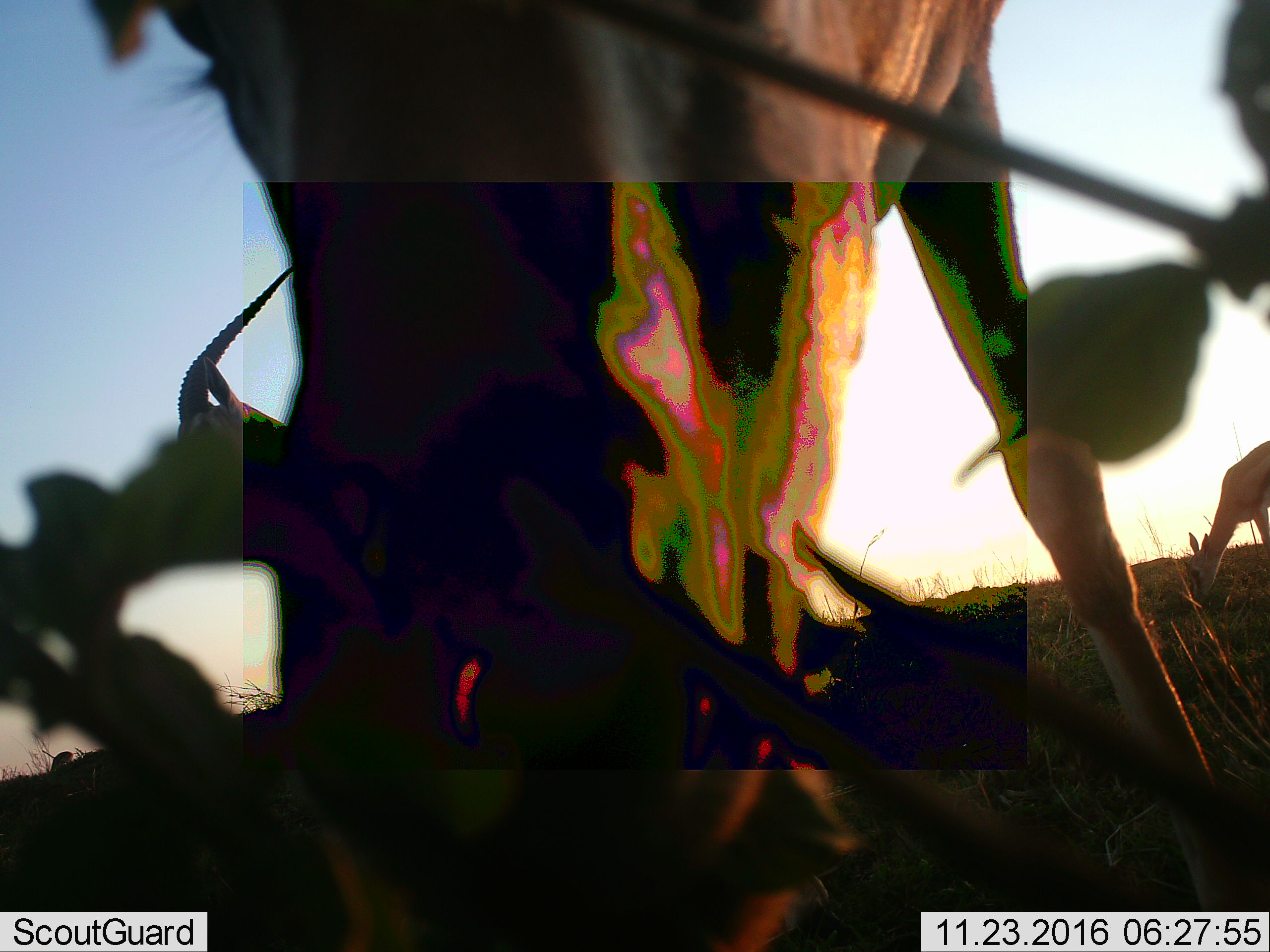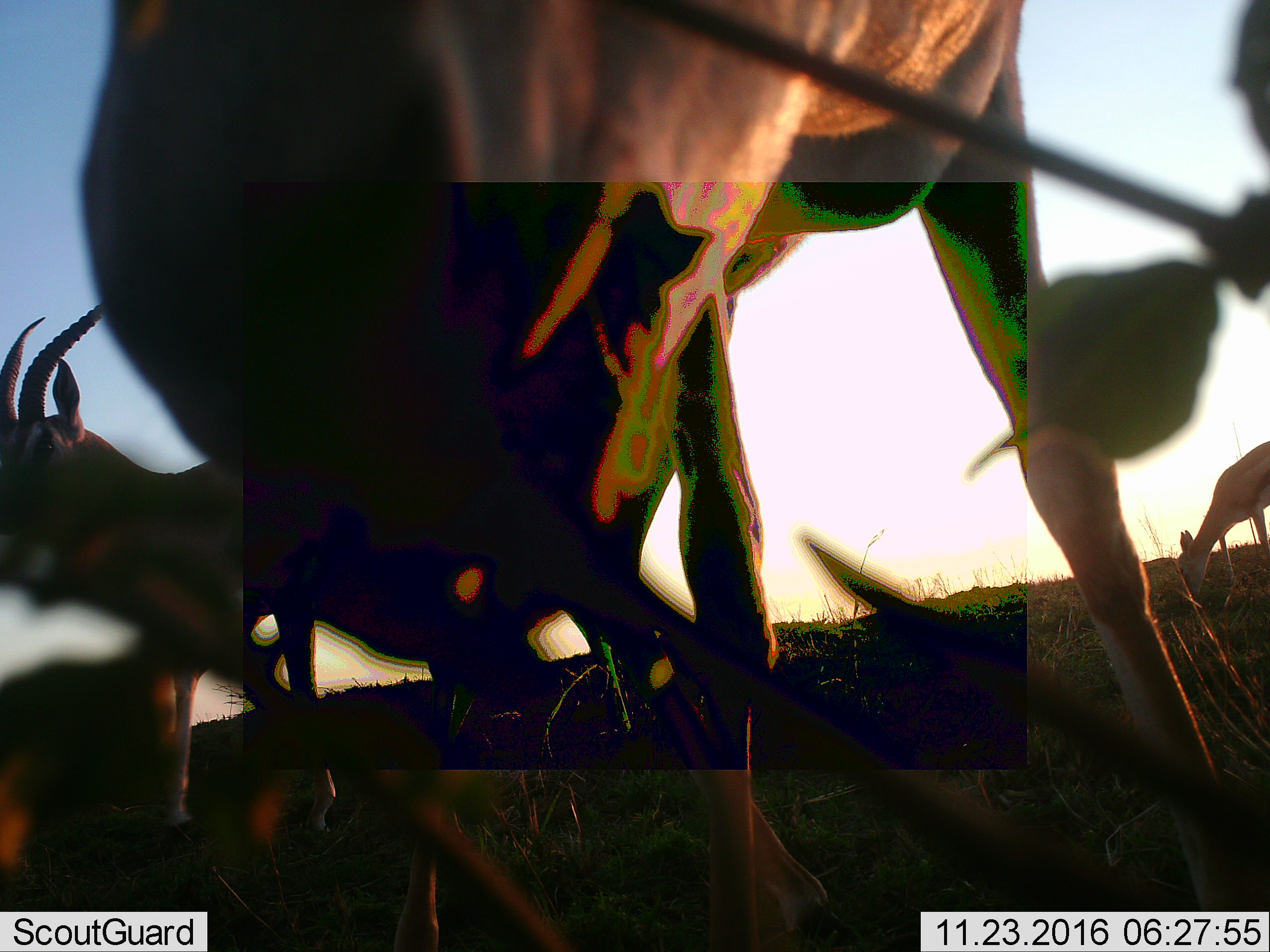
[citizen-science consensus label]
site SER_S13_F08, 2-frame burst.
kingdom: Animalia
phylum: Chordata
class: Mammalia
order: Artiodactyla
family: Bovidae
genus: Eudorcas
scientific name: Eudorcas thomsonii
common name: thomson's gazelle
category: gazellethomsons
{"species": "gazellethomsons (thomson's gazelle) (Eudorcas thomsonii)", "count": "3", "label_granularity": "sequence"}